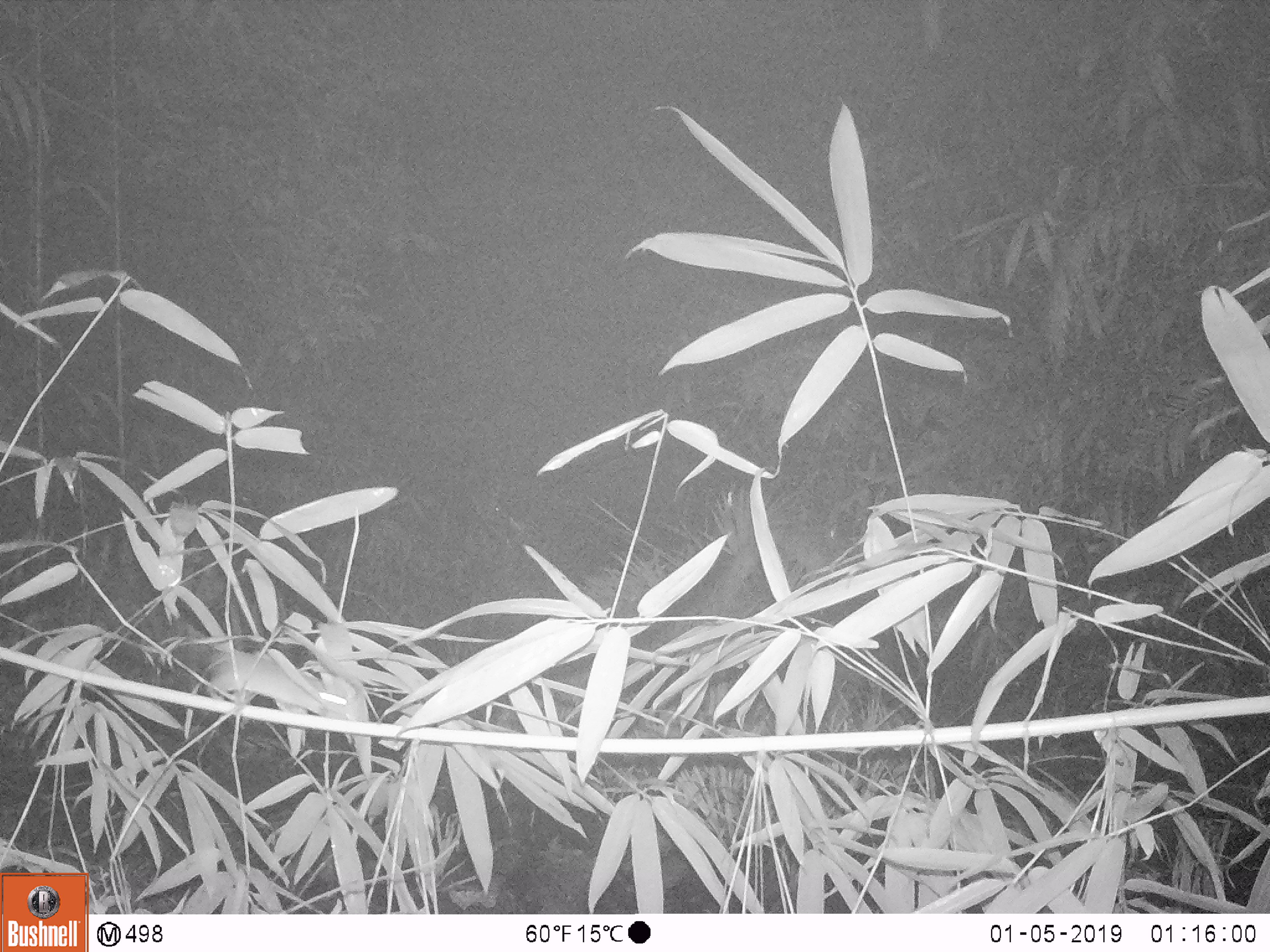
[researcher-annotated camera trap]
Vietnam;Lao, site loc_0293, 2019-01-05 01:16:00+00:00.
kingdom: Animalia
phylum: Chordata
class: Mammalia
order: Rodentia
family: Muridae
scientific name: Muridae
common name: old-world mice and rats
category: unidentified murid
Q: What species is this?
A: Unidentified murid (old-world mice and rats) (Muridae).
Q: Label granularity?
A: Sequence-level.